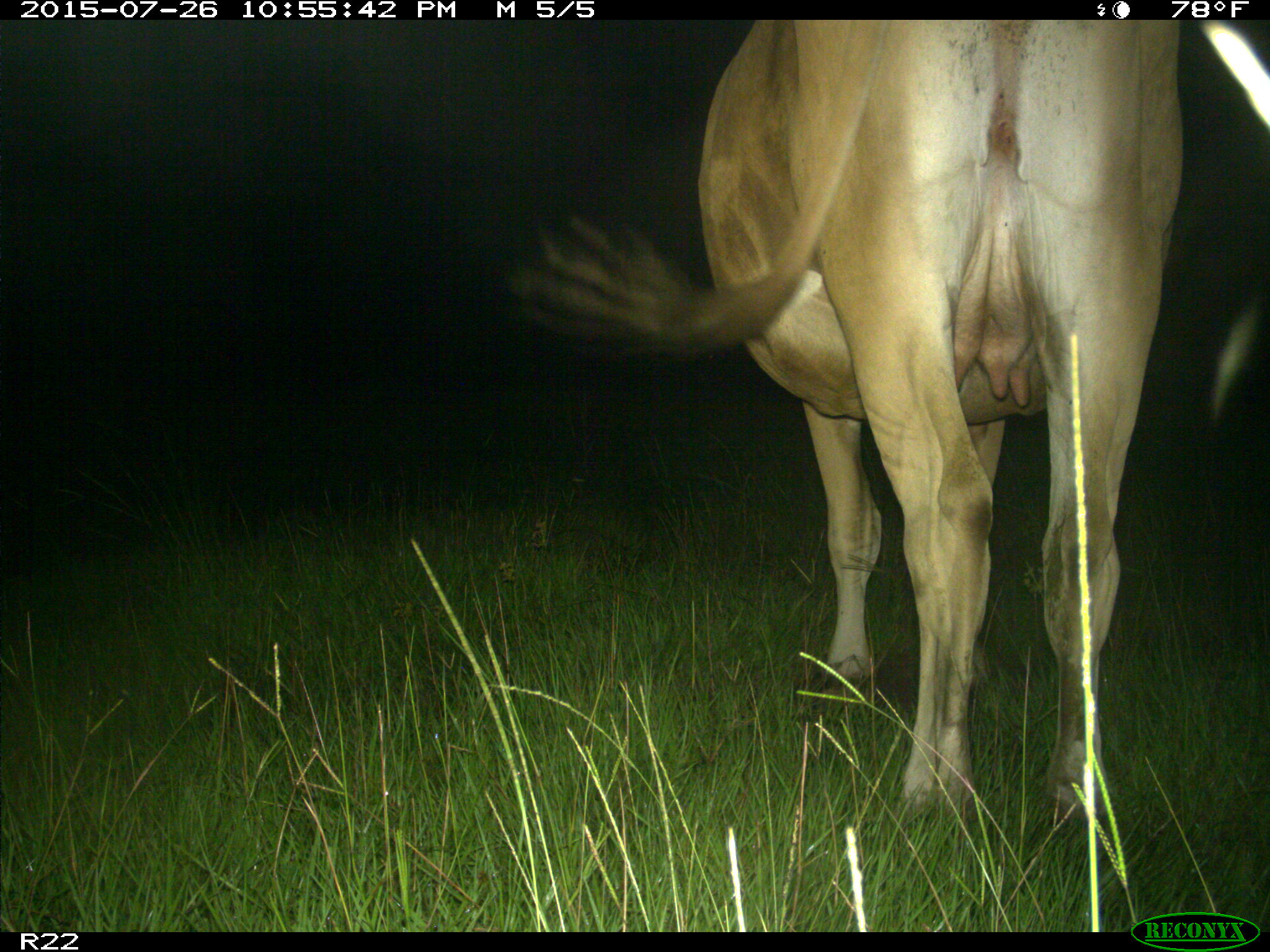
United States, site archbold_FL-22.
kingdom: Animalia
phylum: Chordata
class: Mammalia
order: Artiodactyla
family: Bovidae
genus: Bos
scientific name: Bos taurus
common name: domestic cow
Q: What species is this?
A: Bos taurus (domestic cow).